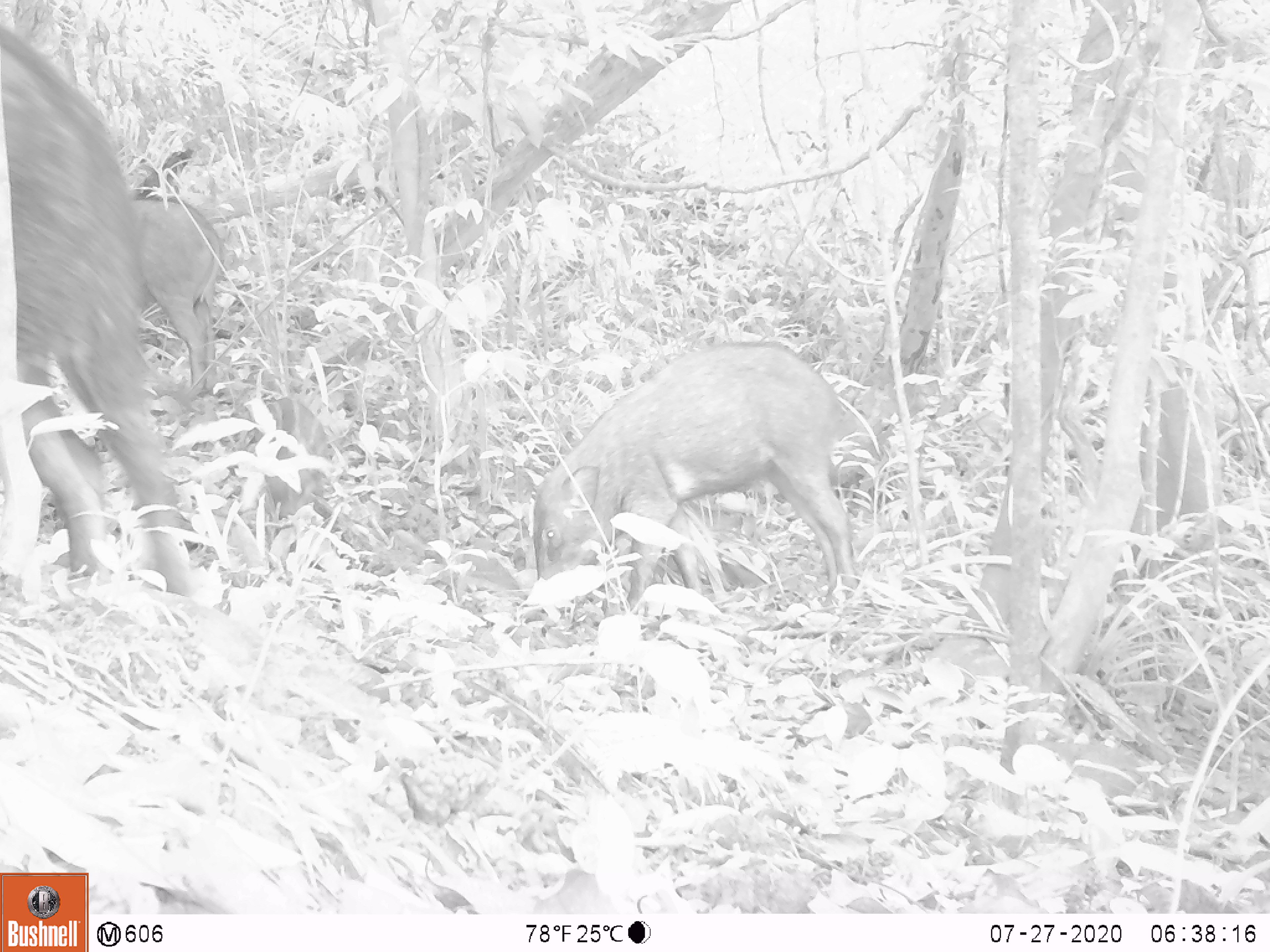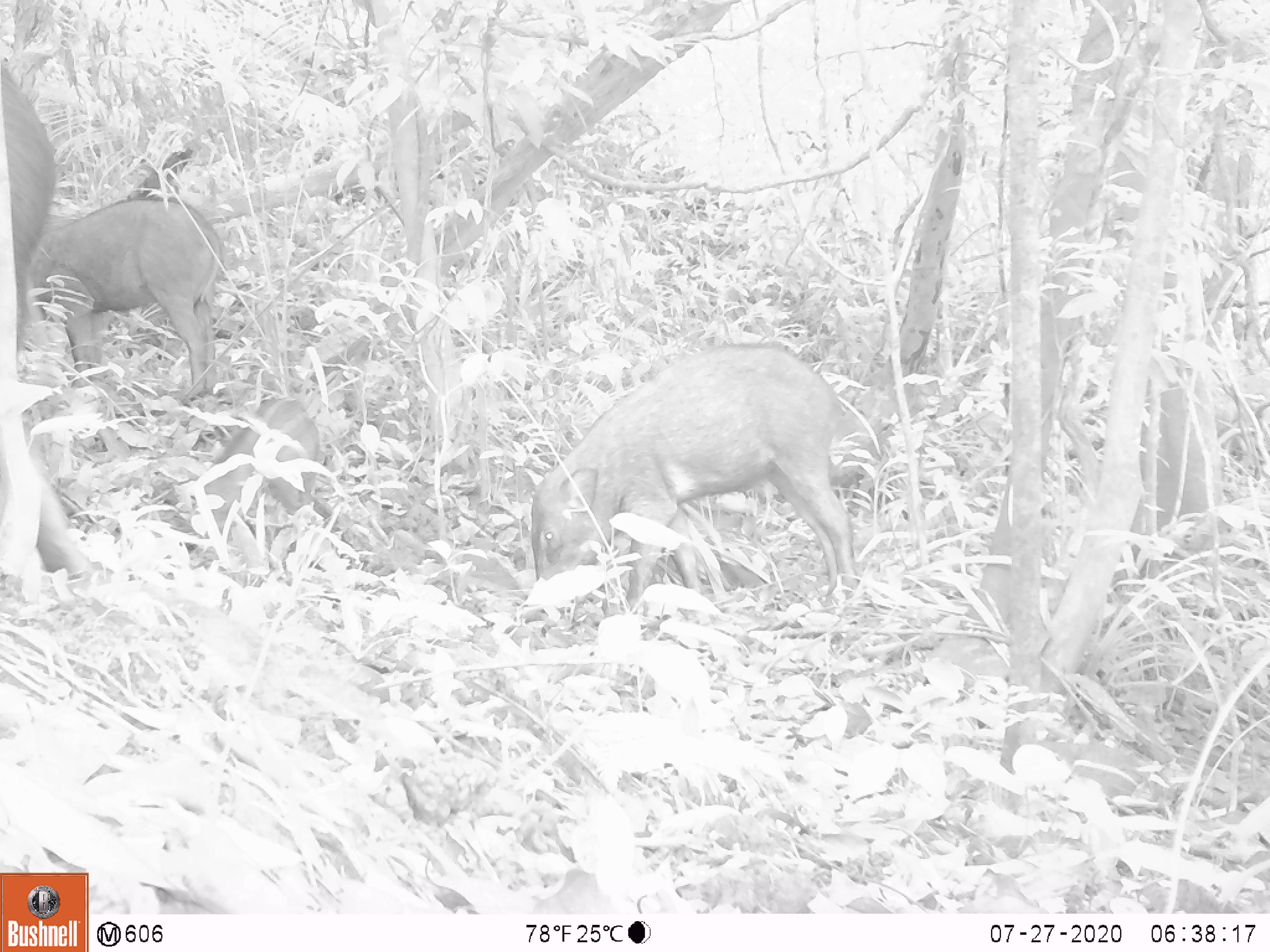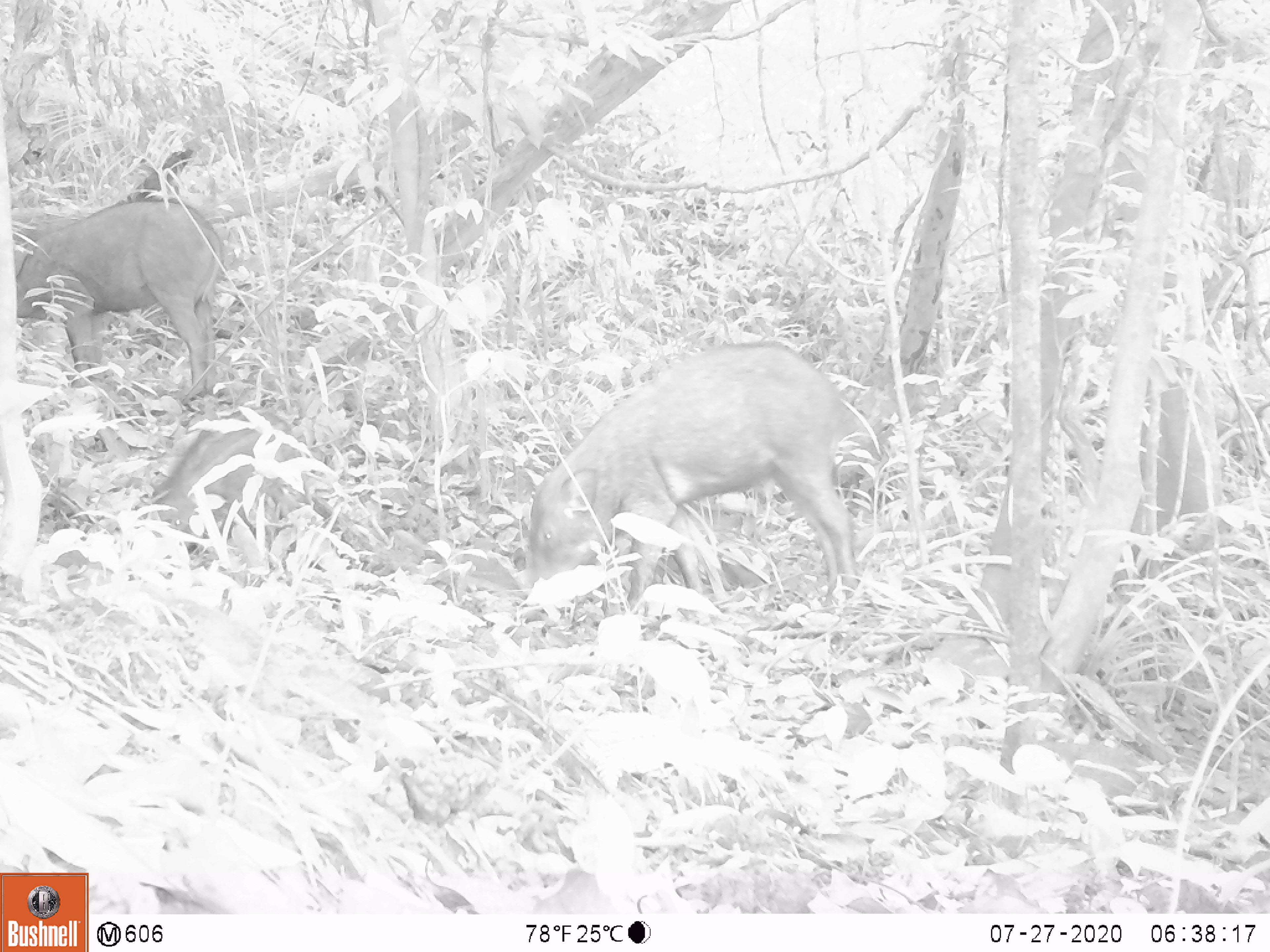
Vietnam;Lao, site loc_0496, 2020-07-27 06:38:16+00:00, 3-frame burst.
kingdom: Animalia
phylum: Chordata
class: Mammalia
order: Artiodactyla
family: Suidae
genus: Sus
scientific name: Sus scrofa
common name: eurasian wild pig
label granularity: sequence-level